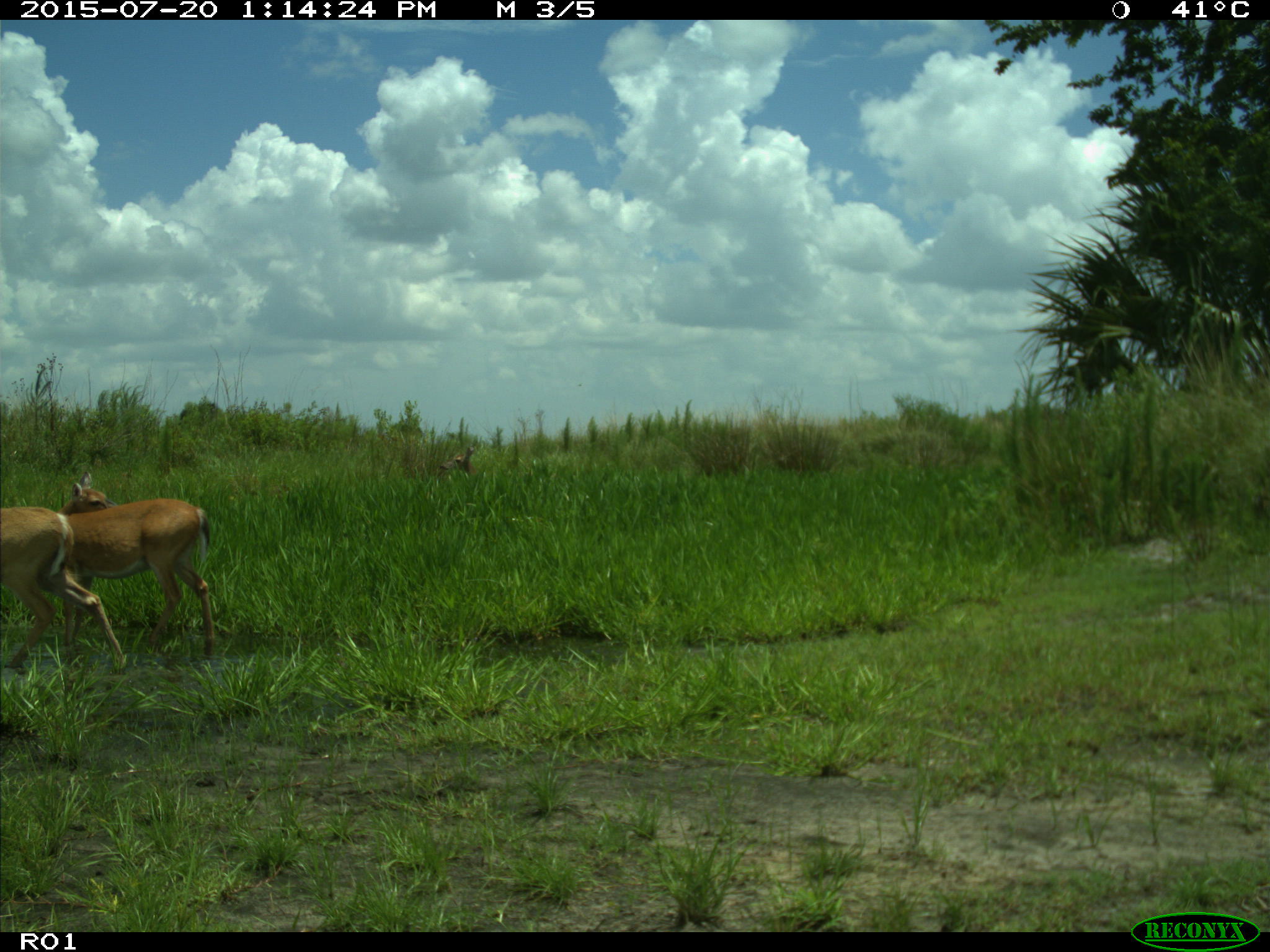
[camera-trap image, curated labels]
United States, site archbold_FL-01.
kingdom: Animalia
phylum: Chordata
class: Mammalia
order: Artiodactyla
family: Cervidae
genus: Odocoileus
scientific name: Odocoileus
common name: deer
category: unidentified deer